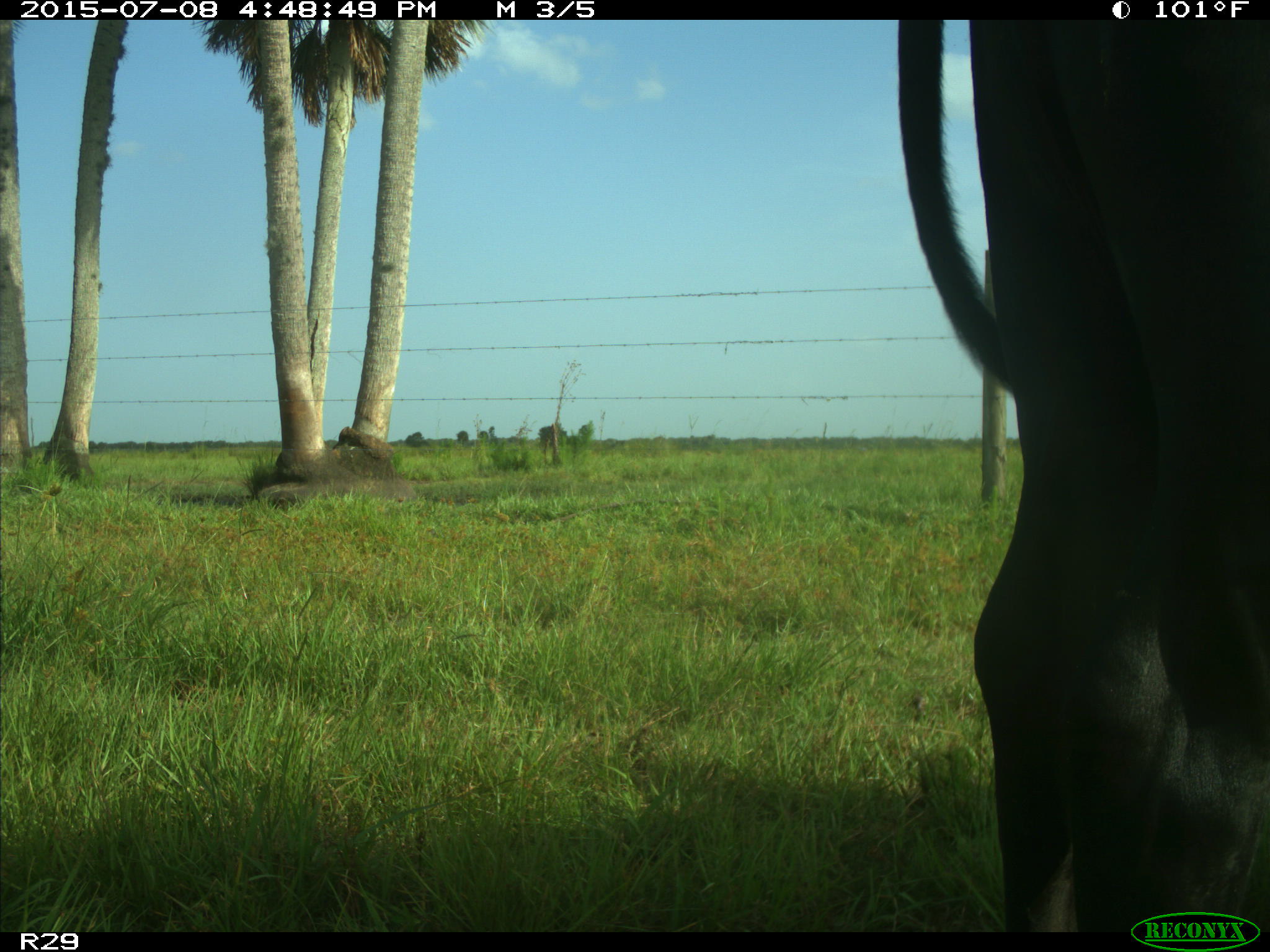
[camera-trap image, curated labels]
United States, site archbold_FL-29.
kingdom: Animalia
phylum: Chordata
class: Mammalia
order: Artiodactyla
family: Bovidae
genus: Bos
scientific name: Bos taurus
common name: domestic cow